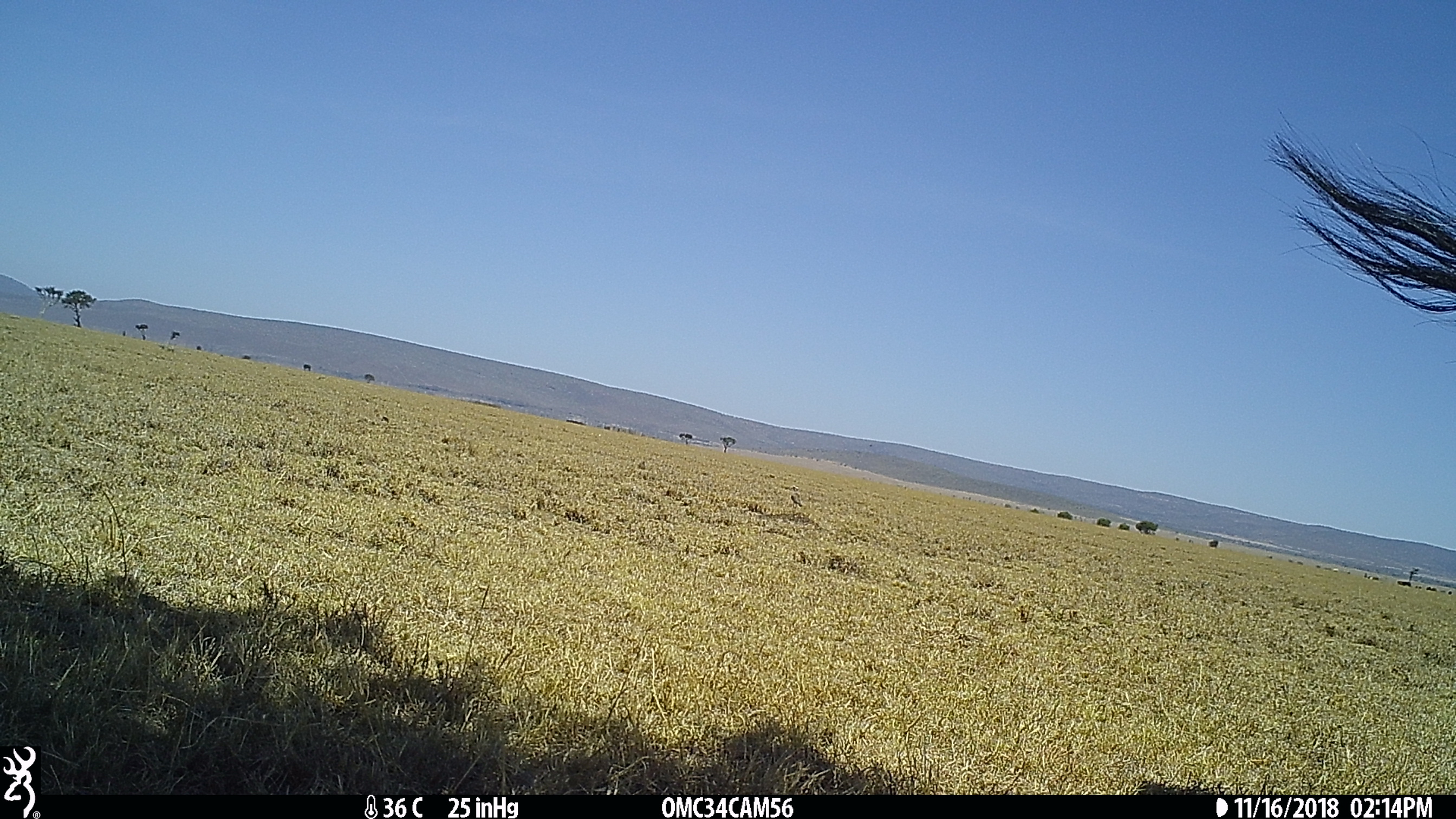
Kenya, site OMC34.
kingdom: Animalia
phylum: Chordata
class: Mammalia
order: Artiodactyla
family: Bovidae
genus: Connochaetes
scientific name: Connochaetes taurinus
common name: blue wildebeest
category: wildebeest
Wildebeest (blue wildebeest) (Connochaetes taurinus).